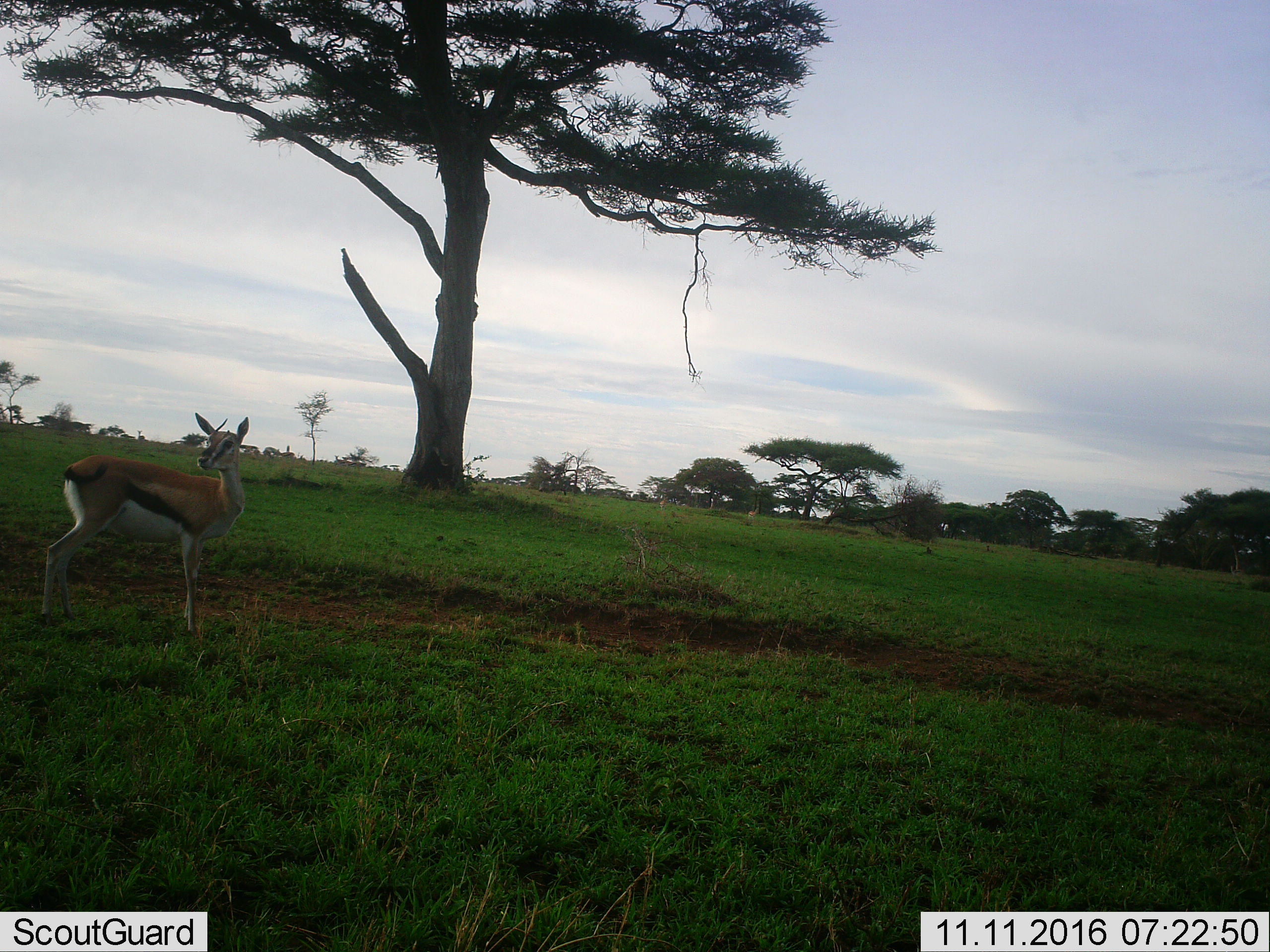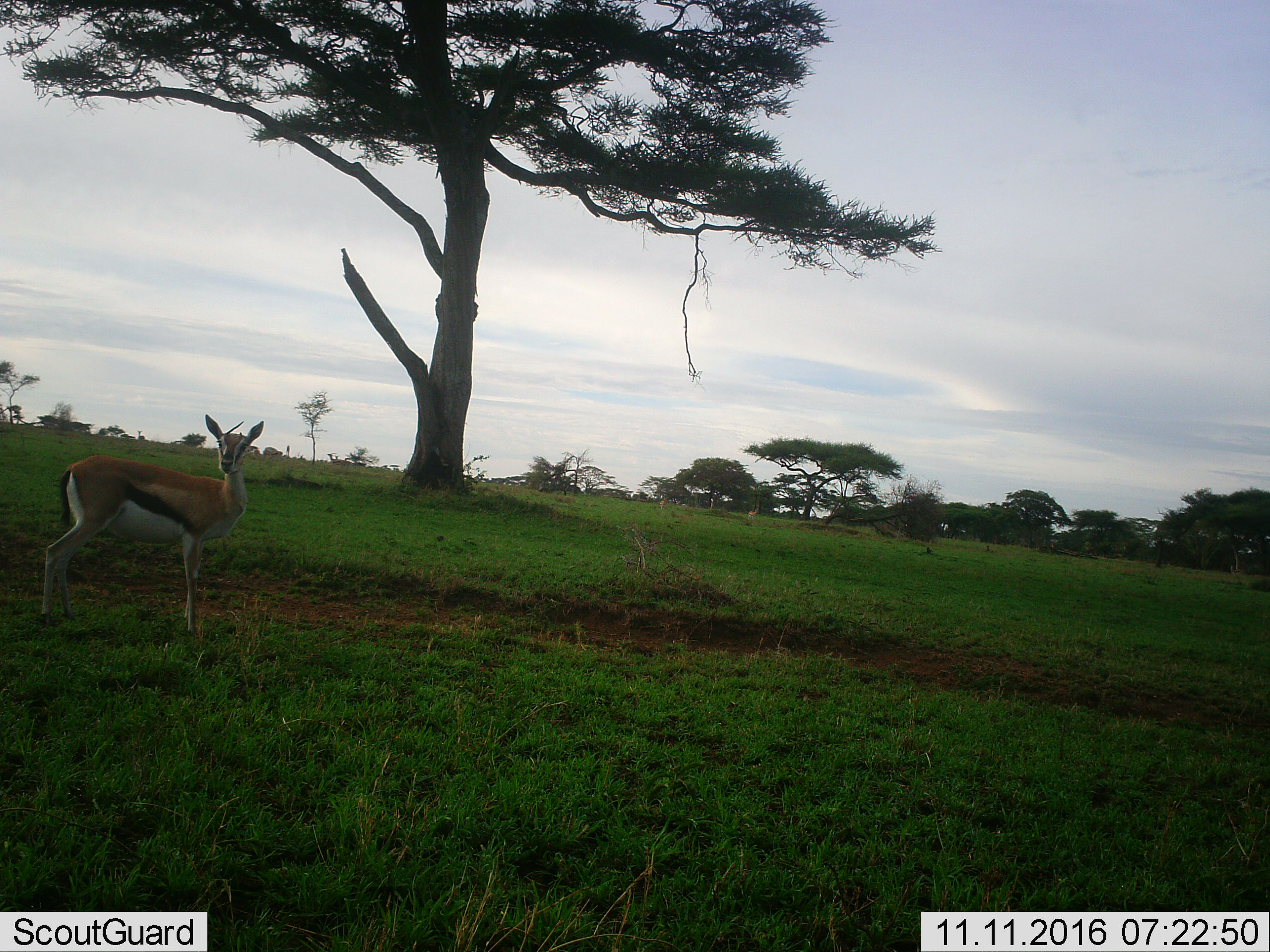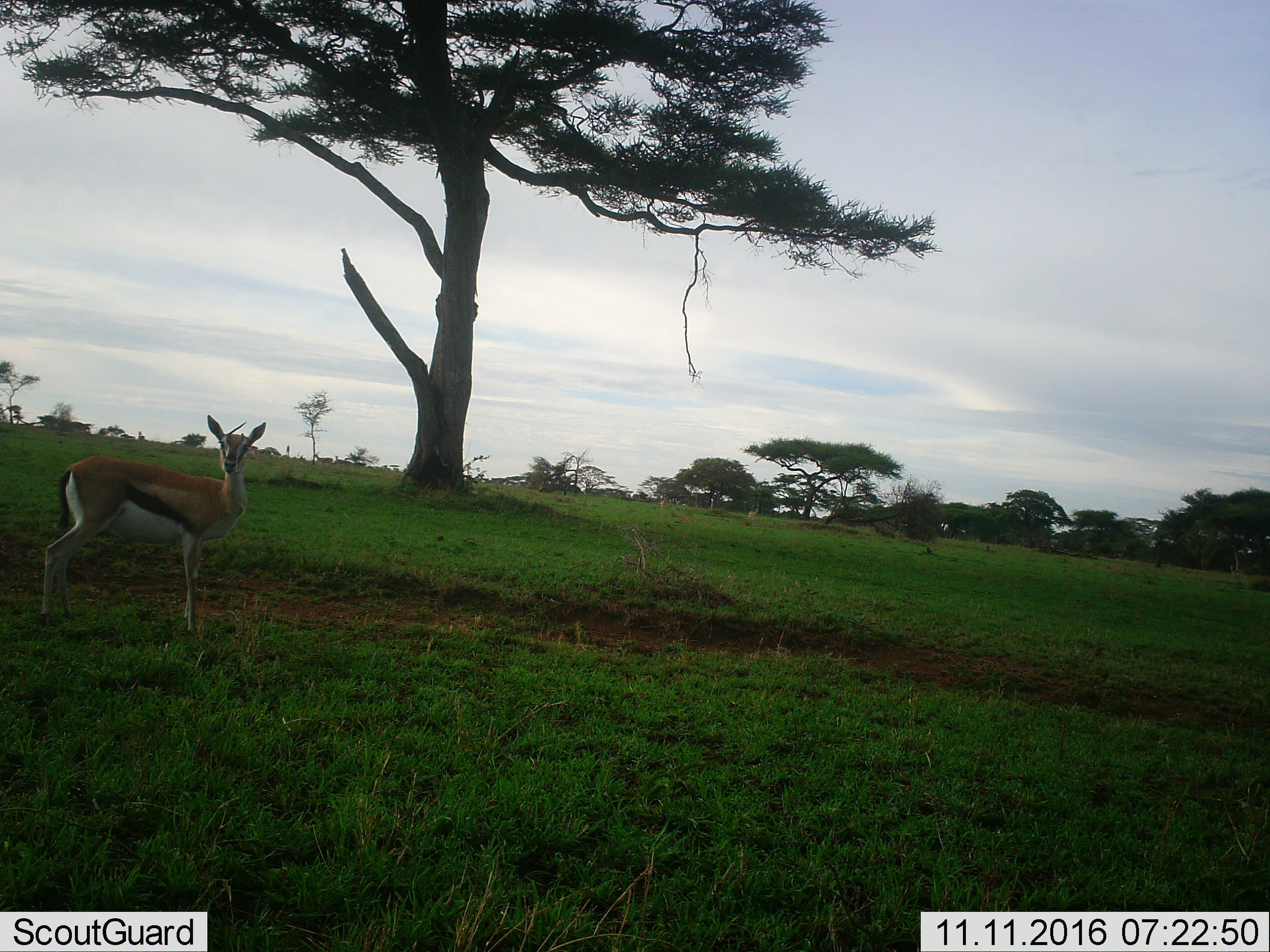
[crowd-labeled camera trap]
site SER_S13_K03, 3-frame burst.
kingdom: Animalia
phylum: Chordata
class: Mammalia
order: Artiodactyla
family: Bovidae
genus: Eudorcas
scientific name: Eudorcas thomsonii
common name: thomson's gazelle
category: gazellethomsons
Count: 1.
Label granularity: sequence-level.